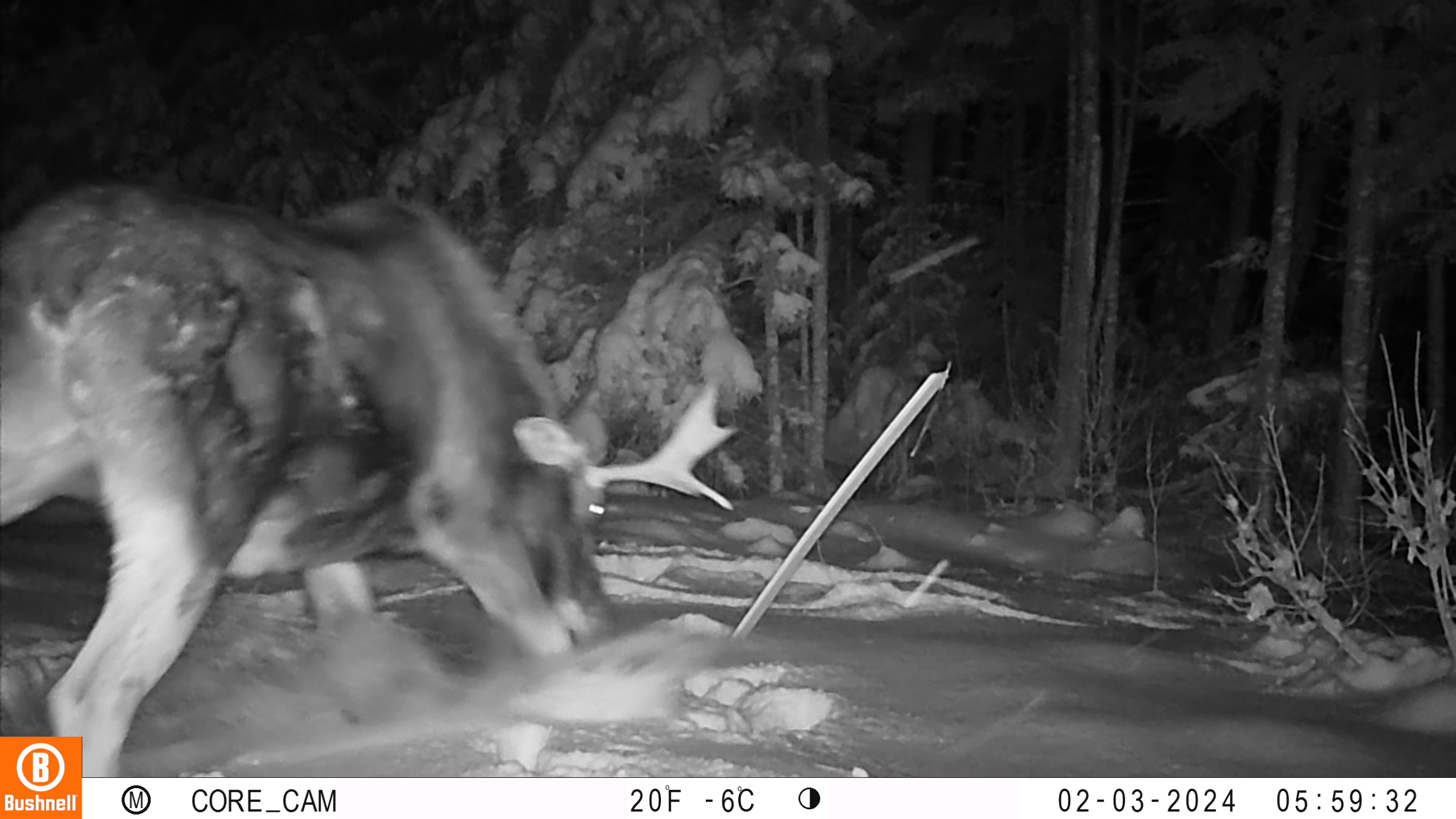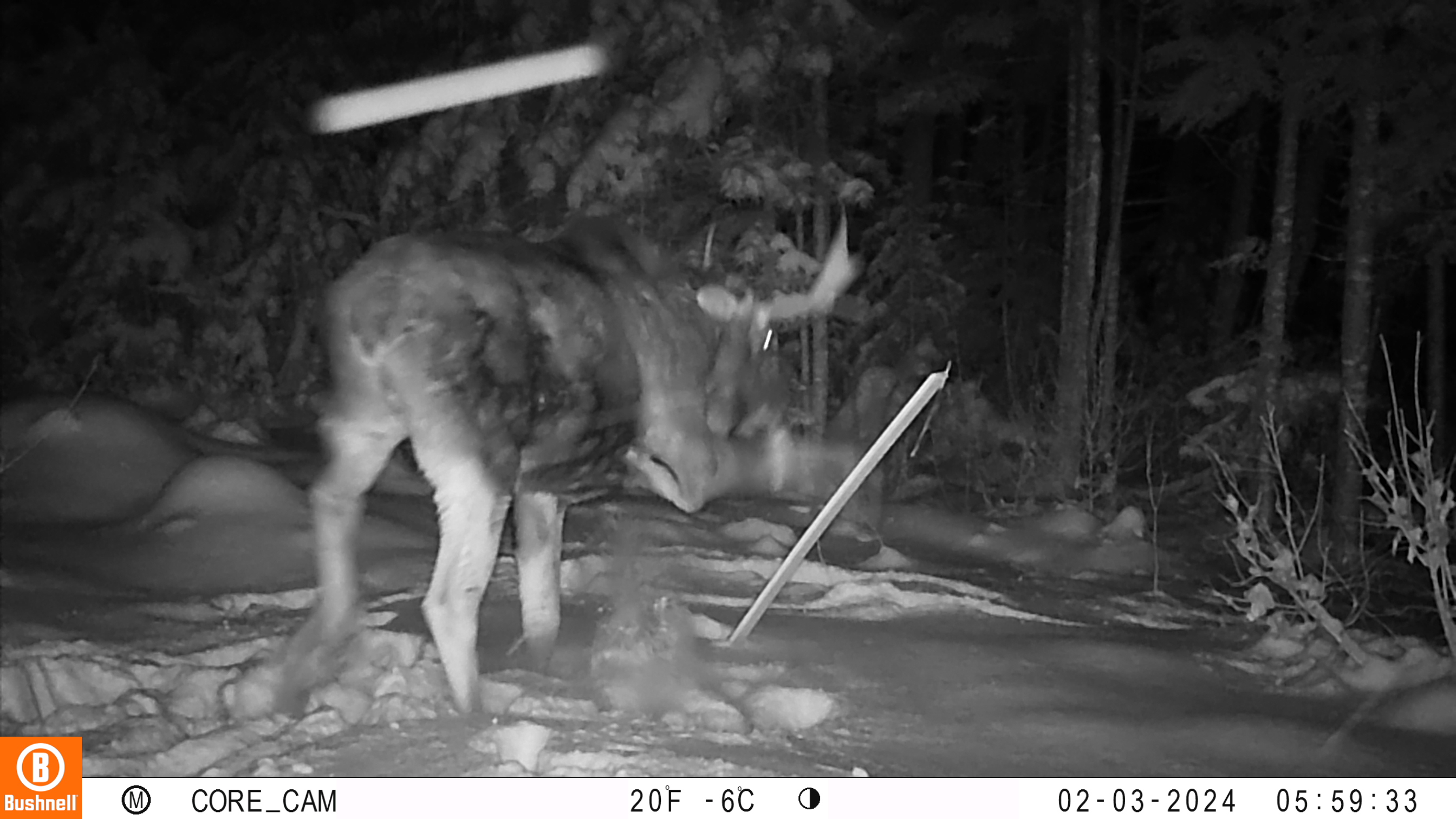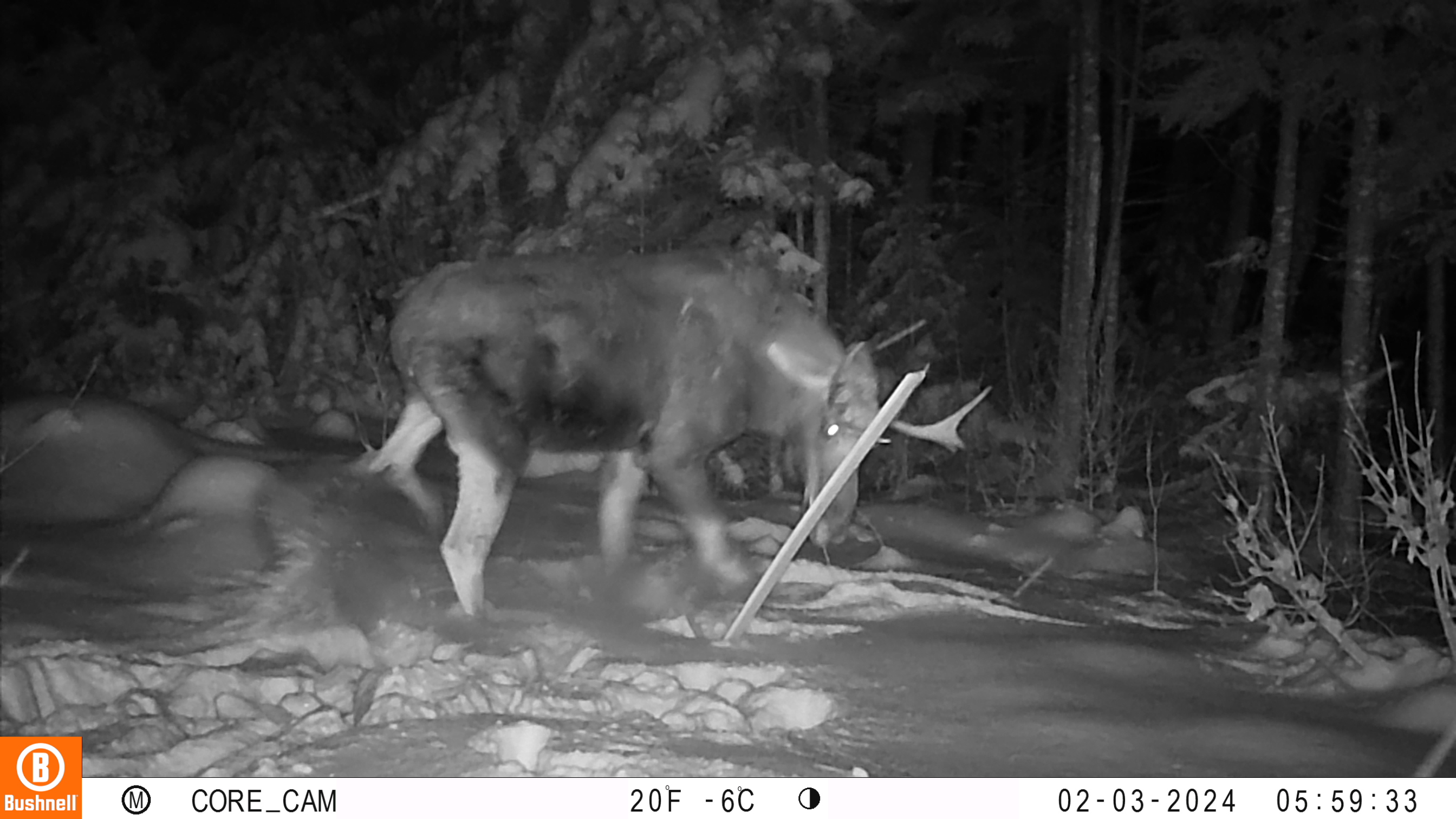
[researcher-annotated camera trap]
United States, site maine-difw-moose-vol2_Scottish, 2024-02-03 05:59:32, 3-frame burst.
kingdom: Animalia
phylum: Chordata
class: Mammalia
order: Artiodactyla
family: Cervidae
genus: Alces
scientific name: Alces alces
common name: moose